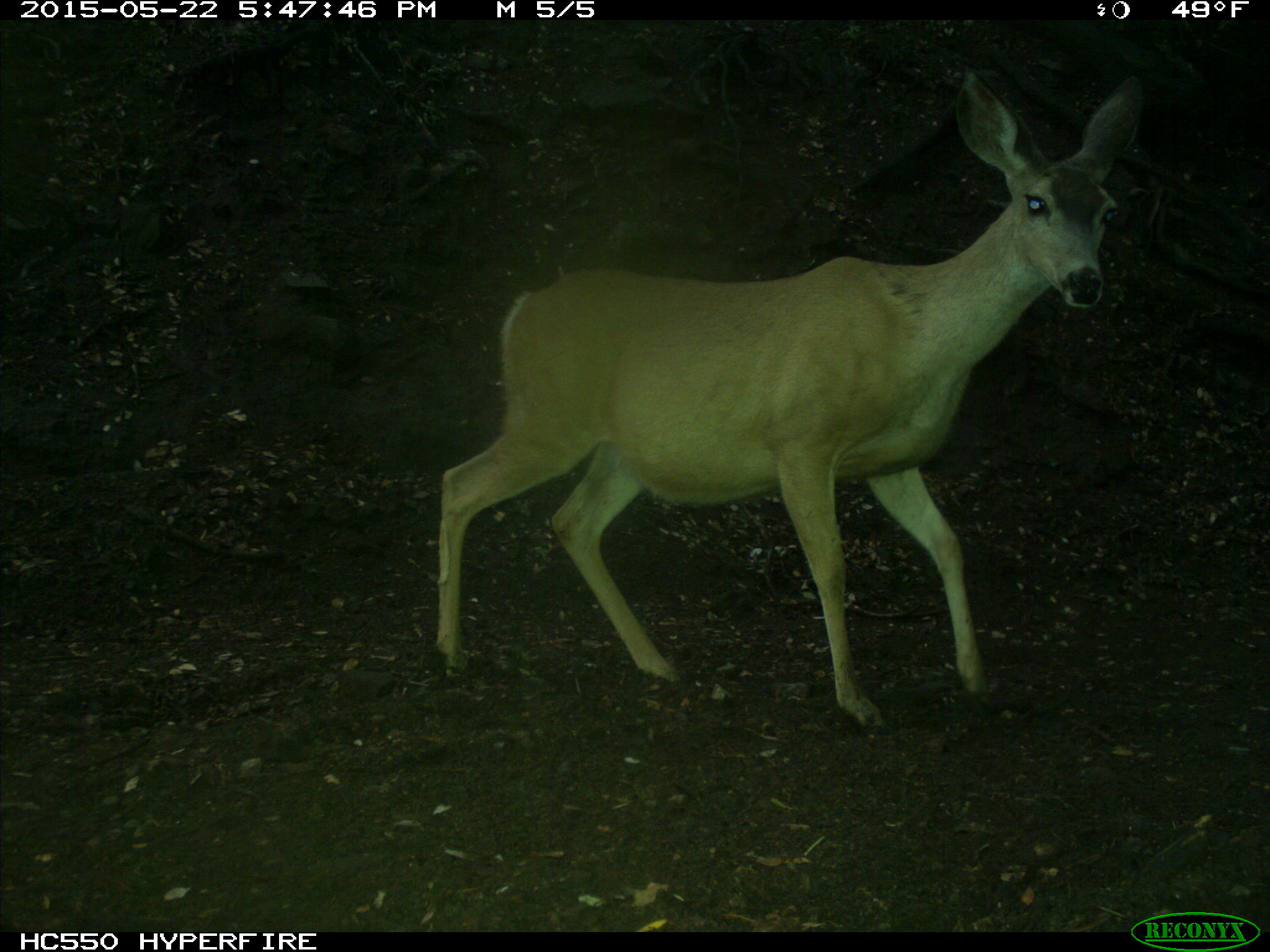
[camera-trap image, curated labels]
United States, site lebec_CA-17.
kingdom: Animalia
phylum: Chordata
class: Mammalia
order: Artiodactyla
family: Cervidae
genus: Odocoileus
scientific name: Odocoileus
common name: deer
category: unidentified deer